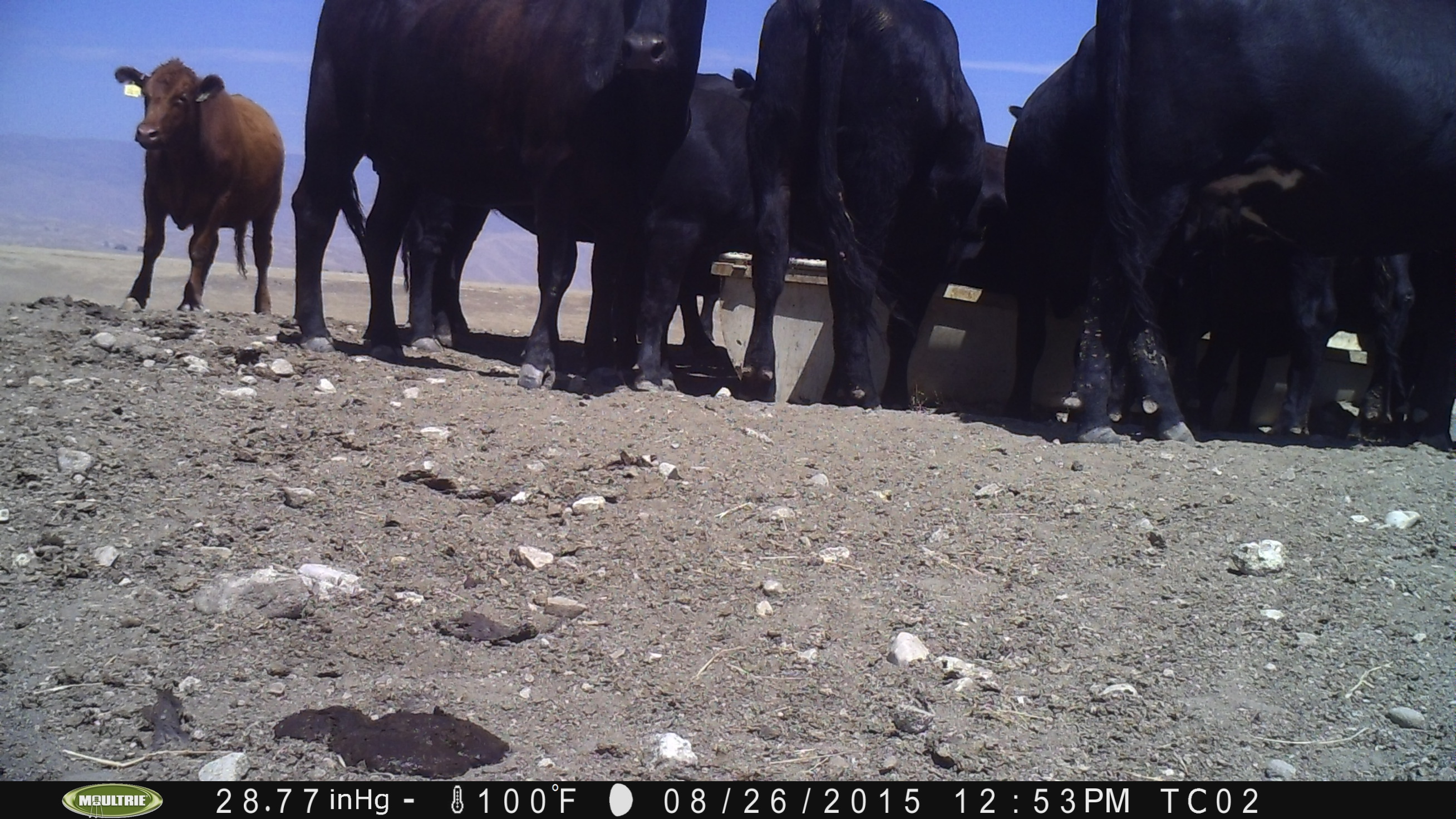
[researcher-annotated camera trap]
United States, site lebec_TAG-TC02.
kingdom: Animalia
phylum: Chordata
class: Mammalia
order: Artiodactyla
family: Bovidae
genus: Bos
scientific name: Bos taurus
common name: domestic cow